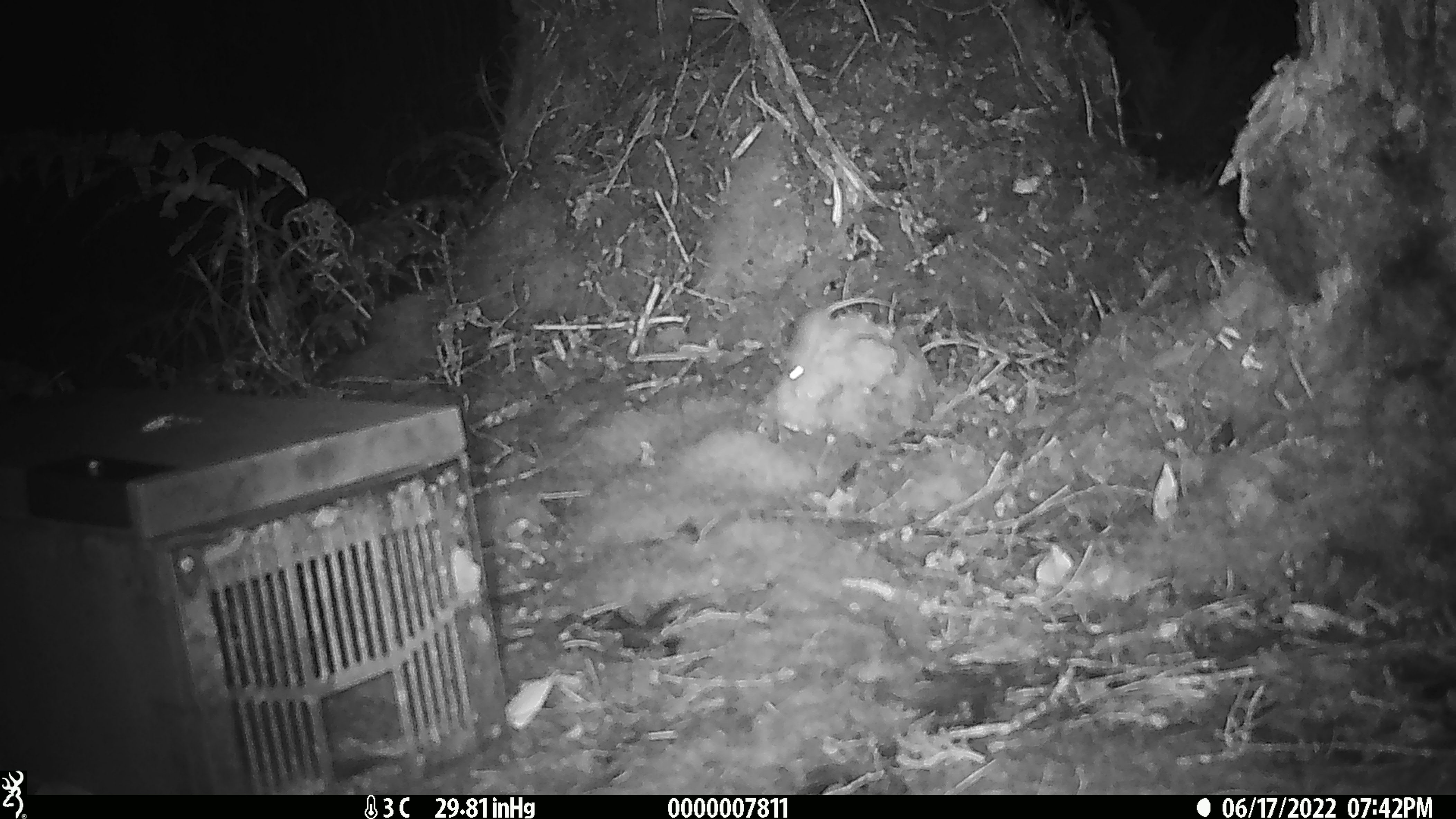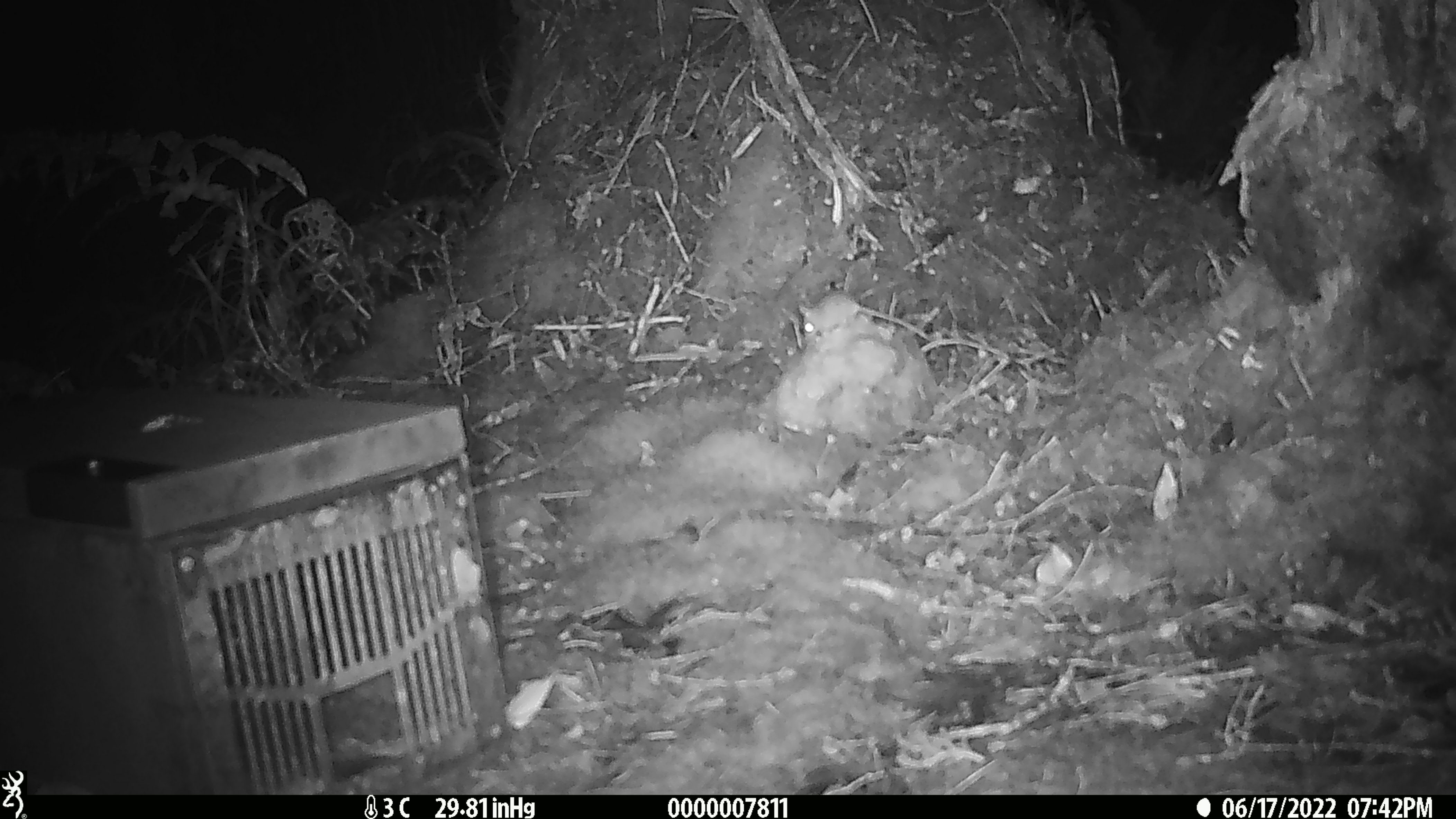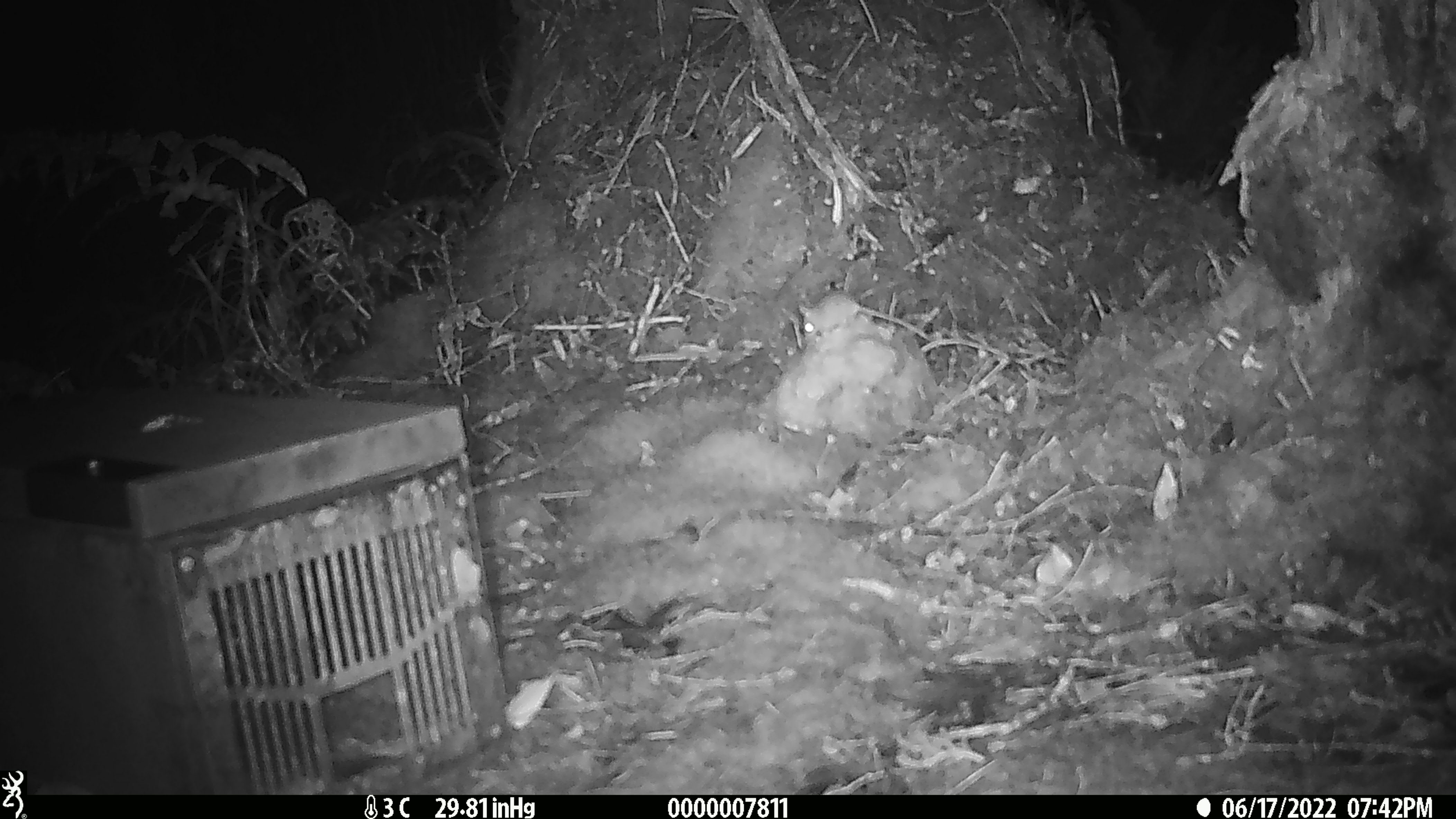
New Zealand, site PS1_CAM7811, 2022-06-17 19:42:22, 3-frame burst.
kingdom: Animalia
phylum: Chordata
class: Mammalia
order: Rodentia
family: Muridae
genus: Mus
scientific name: Mus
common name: mouse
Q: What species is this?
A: Mouse (Mus).